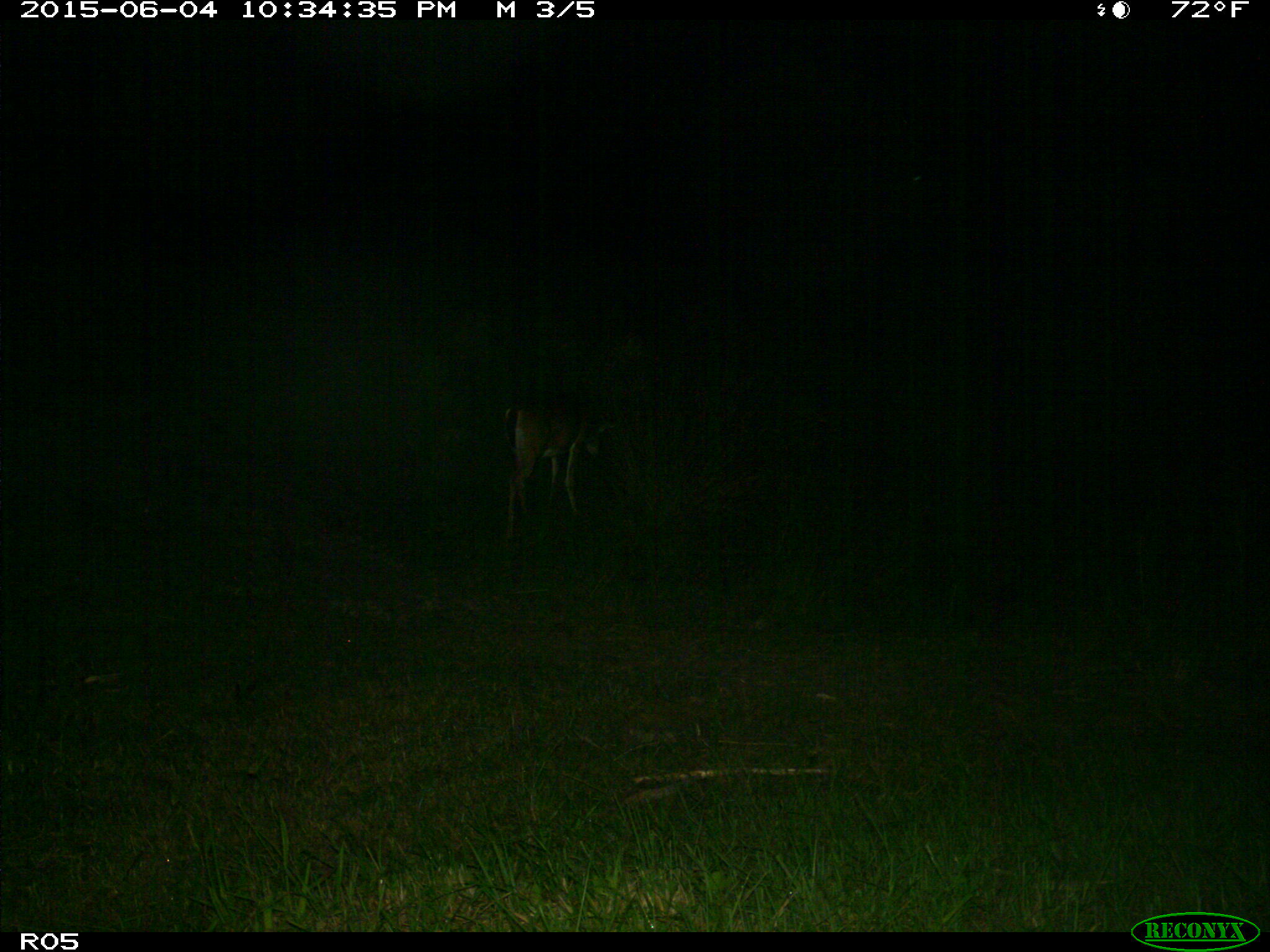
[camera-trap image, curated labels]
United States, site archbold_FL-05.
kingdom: Animalia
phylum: Chordata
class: Mammalia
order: Artiodactyla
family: Cervidae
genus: Odocoileus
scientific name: Odocoileus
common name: deer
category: unidentified deer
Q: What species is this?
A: Unidentified deer (deer) (Odocoileus).